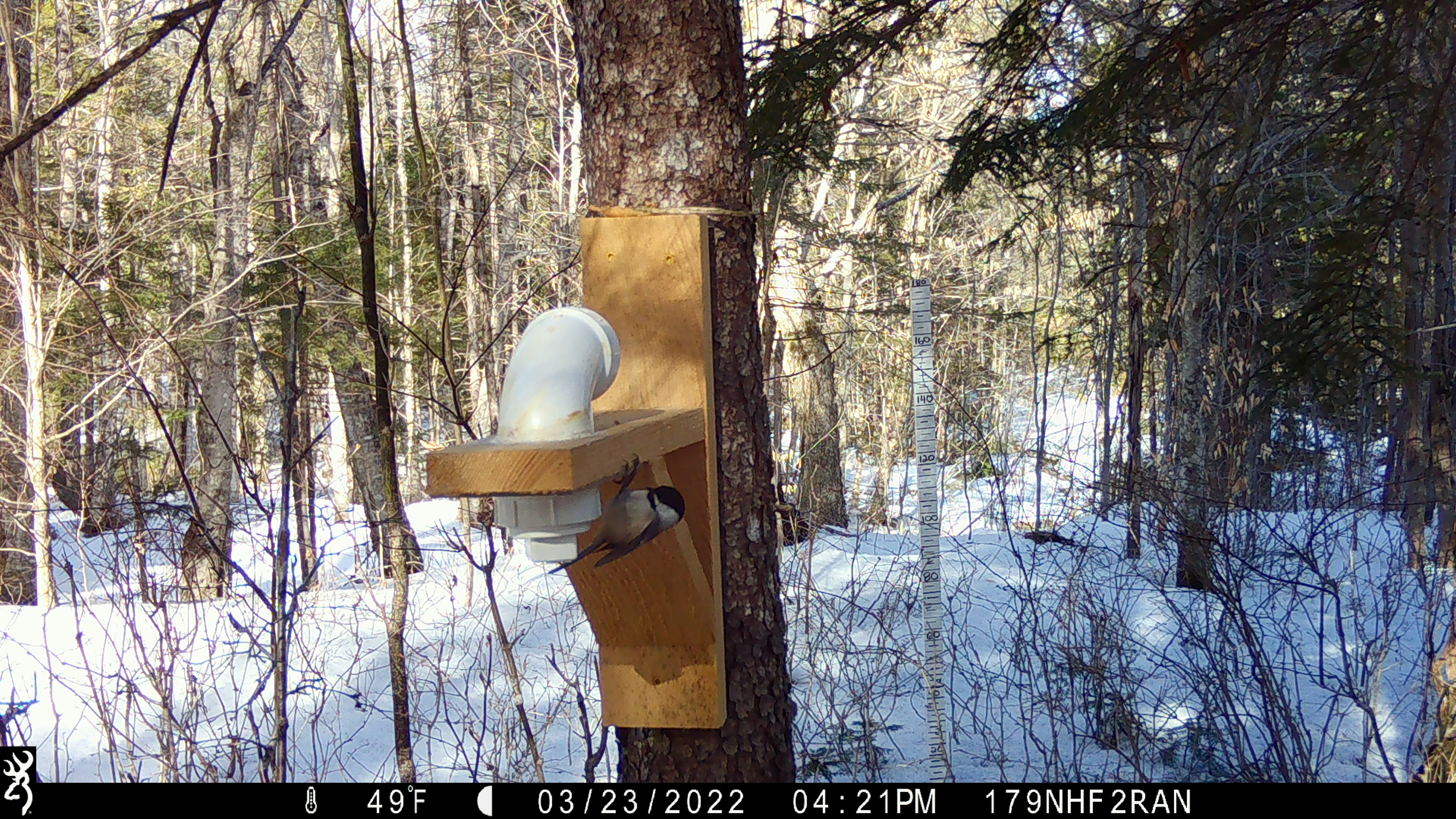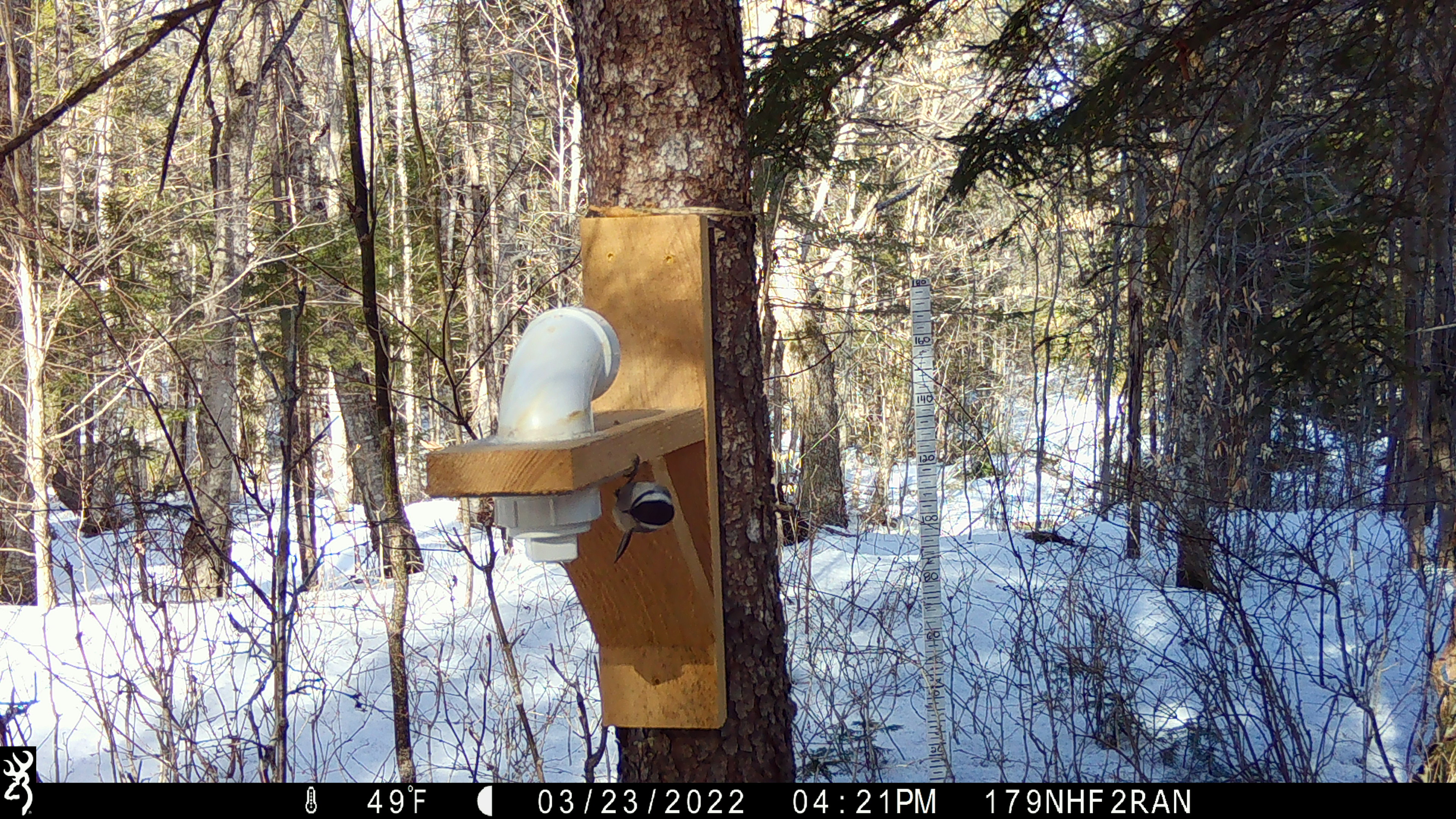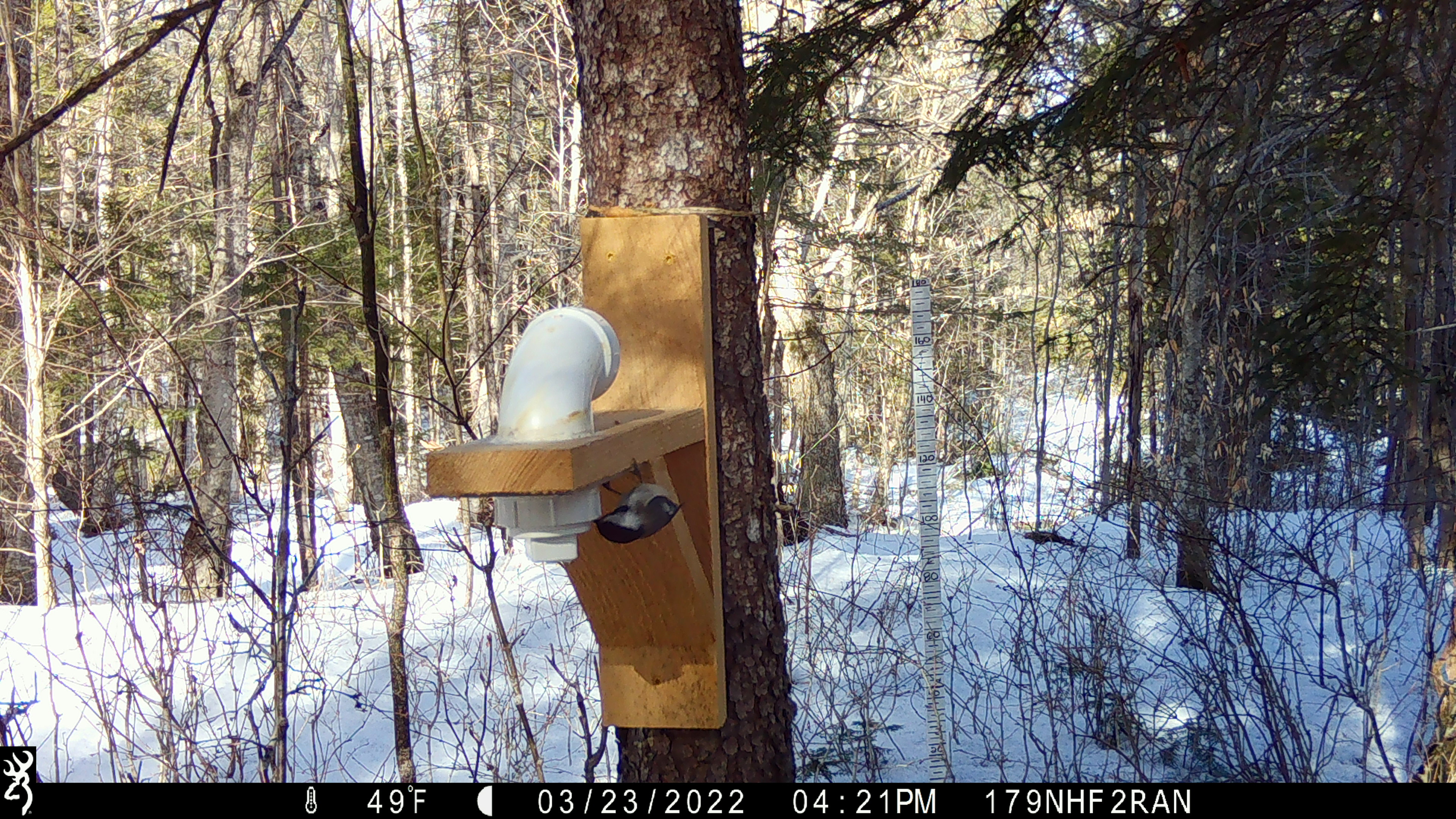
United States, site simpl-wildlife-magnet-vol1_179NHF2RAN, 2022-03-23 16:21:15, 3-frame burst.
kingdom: Animalia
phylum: Chordata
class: Aves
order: Passeriformes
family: Paridae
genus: Poecile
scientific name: Poecile atricapillus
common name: black-capped chickadee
Black-capped chickadee (Poecile atricapillus).